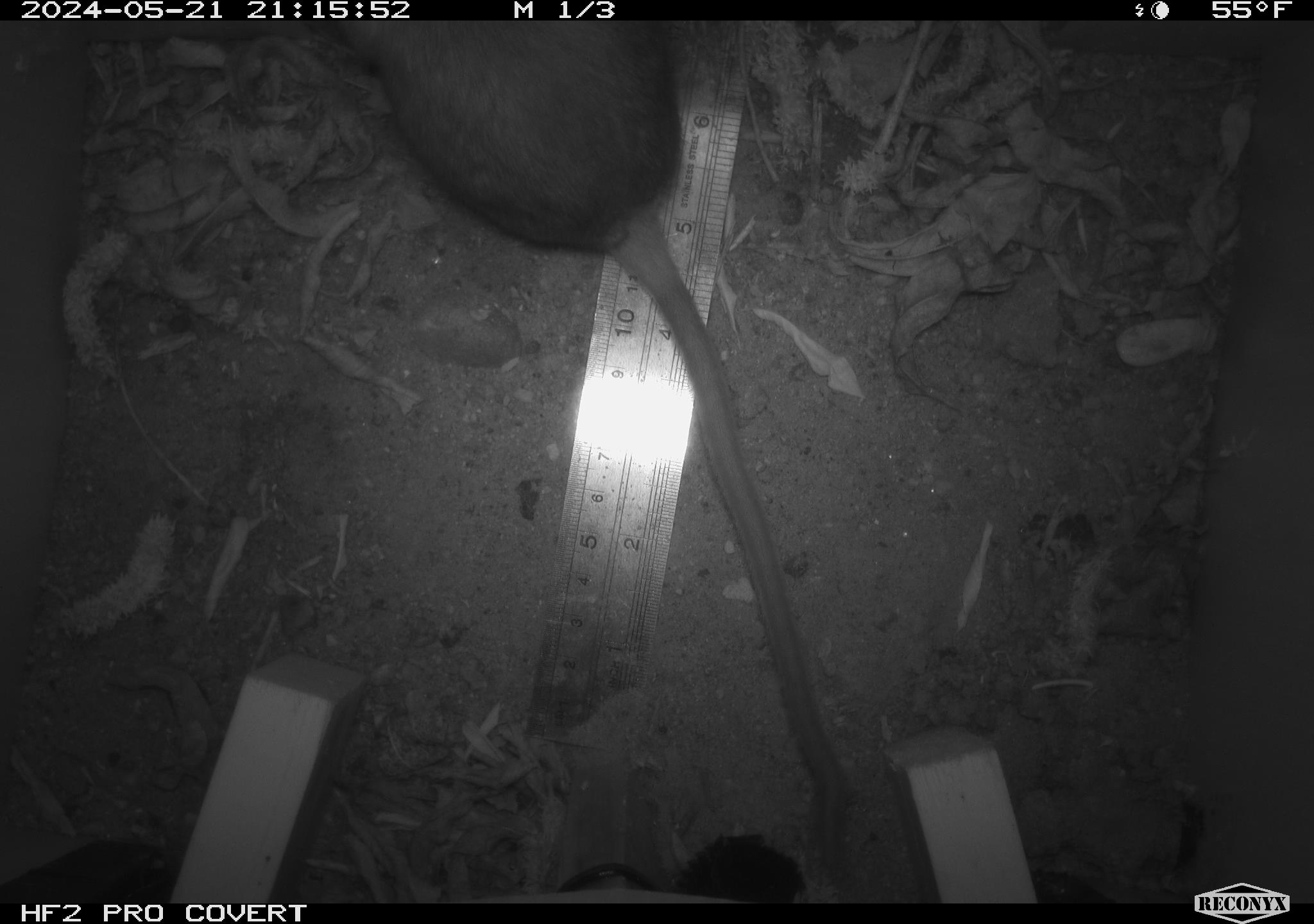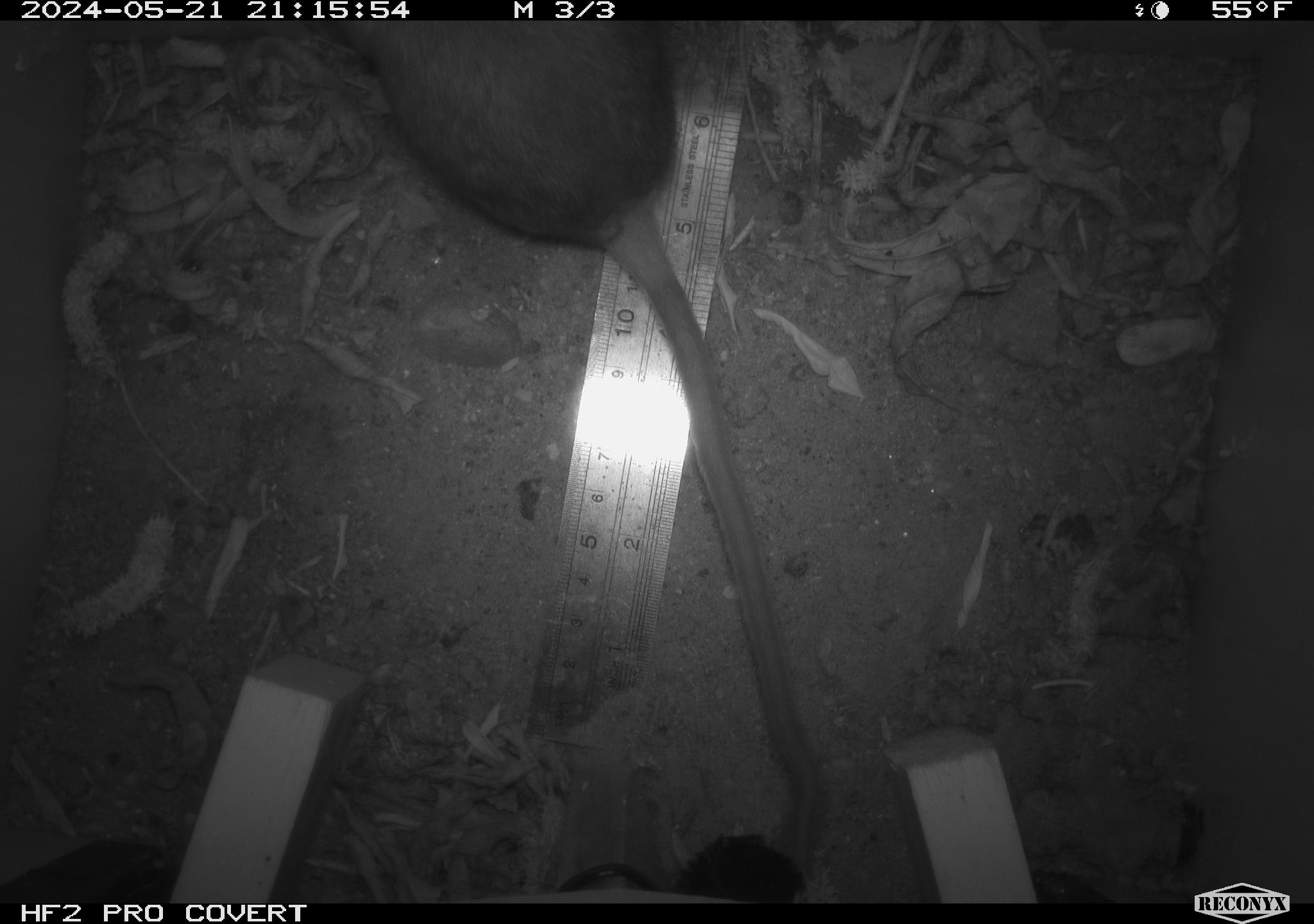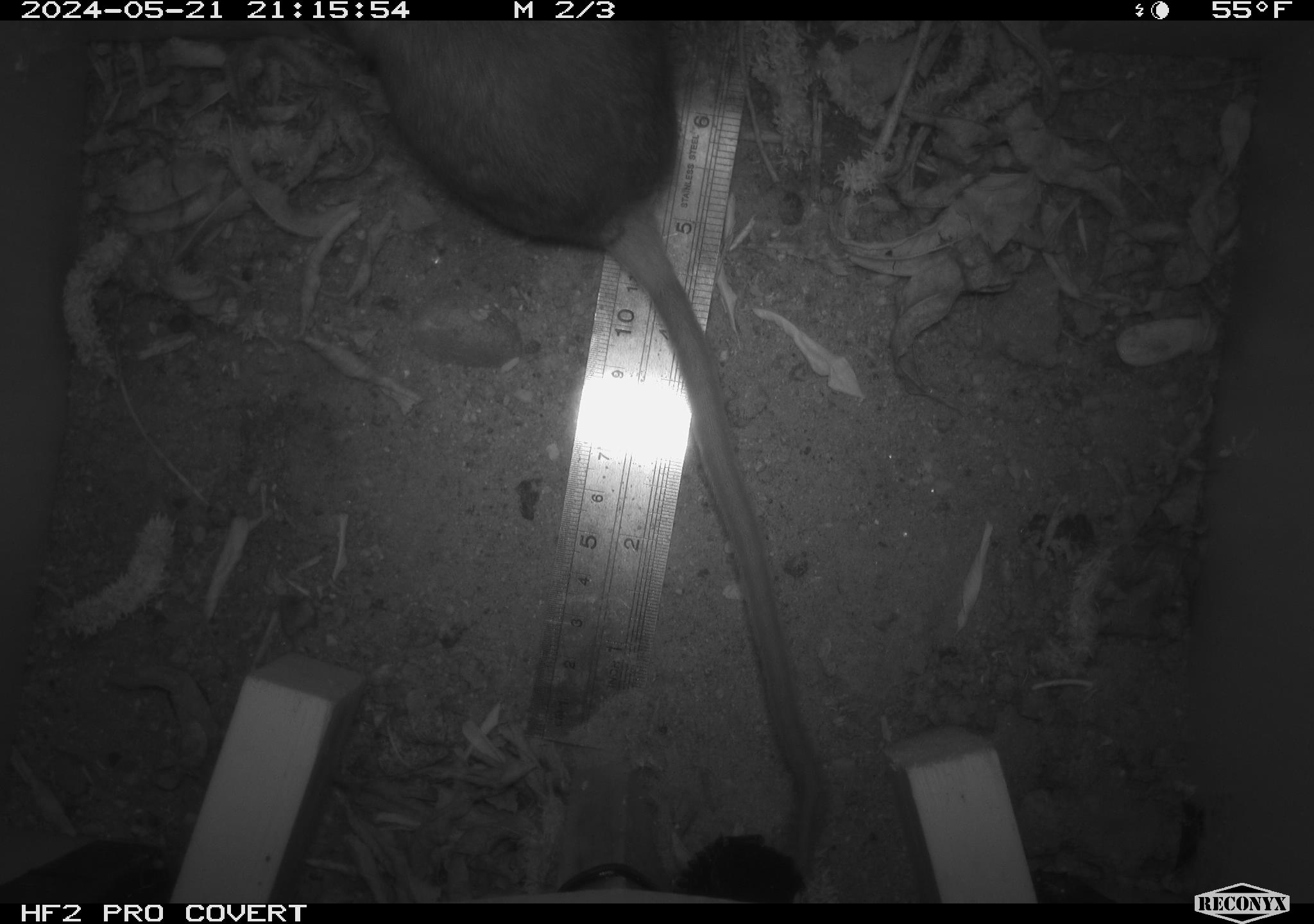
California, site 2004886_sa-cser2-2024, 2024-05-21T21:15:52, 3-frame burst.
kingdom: Animalia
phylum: Chordata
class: Mammalia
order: Rodentia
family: Muridae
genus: Rattus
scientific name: Rattus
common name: rat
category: rattus species